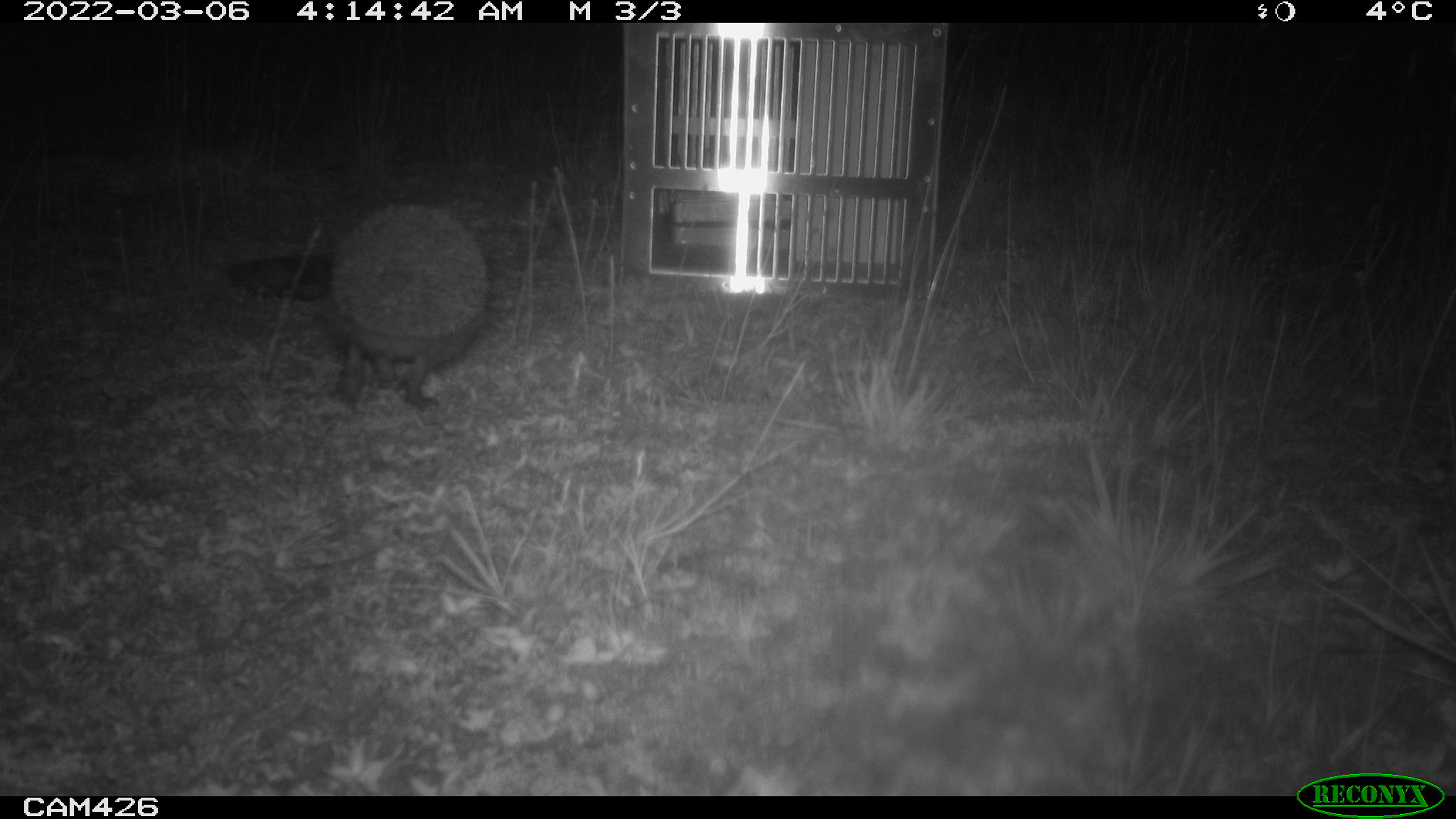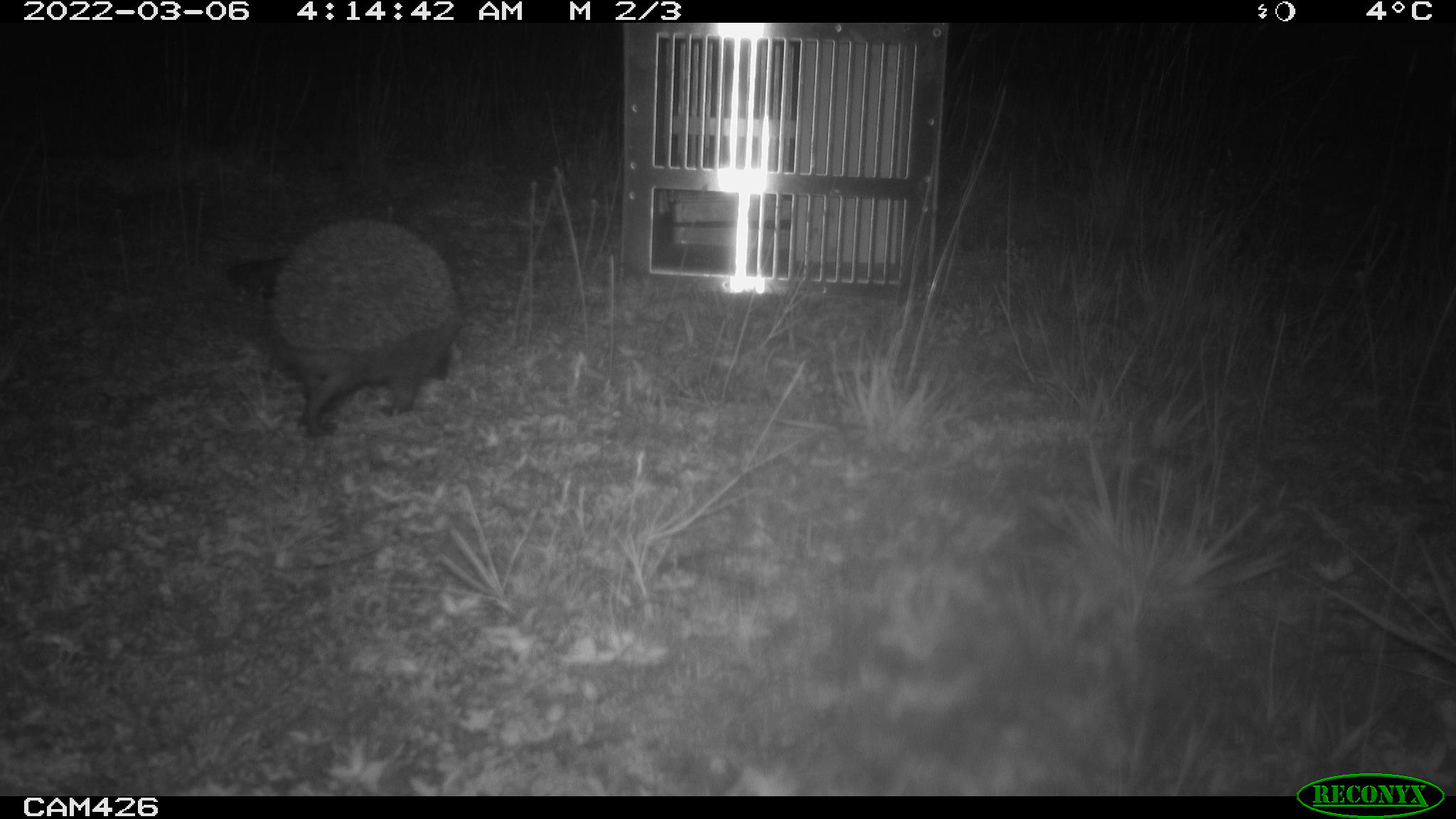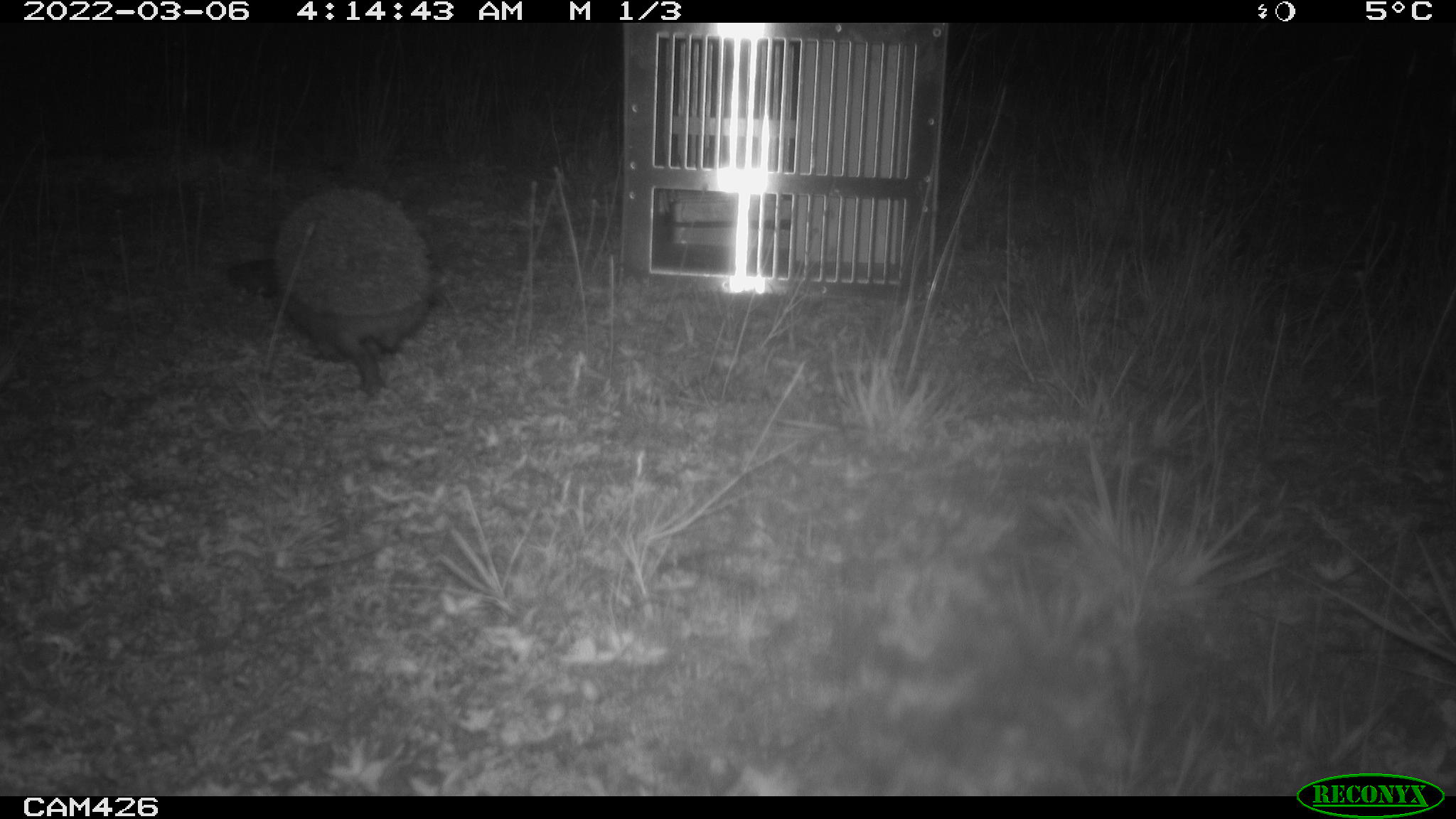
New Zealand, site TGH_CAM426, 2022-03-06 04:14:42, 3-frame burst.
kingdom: Animalia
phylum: Chordata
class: Mammalia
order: Eulipotyphla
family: Erinaceidae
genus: Erinaceus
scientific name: Erinaceus europaeus europaeus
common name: european hedgehog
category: hedgehog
Hedgehog (european hedgehog) (Erinaceus europaeus europaeus).